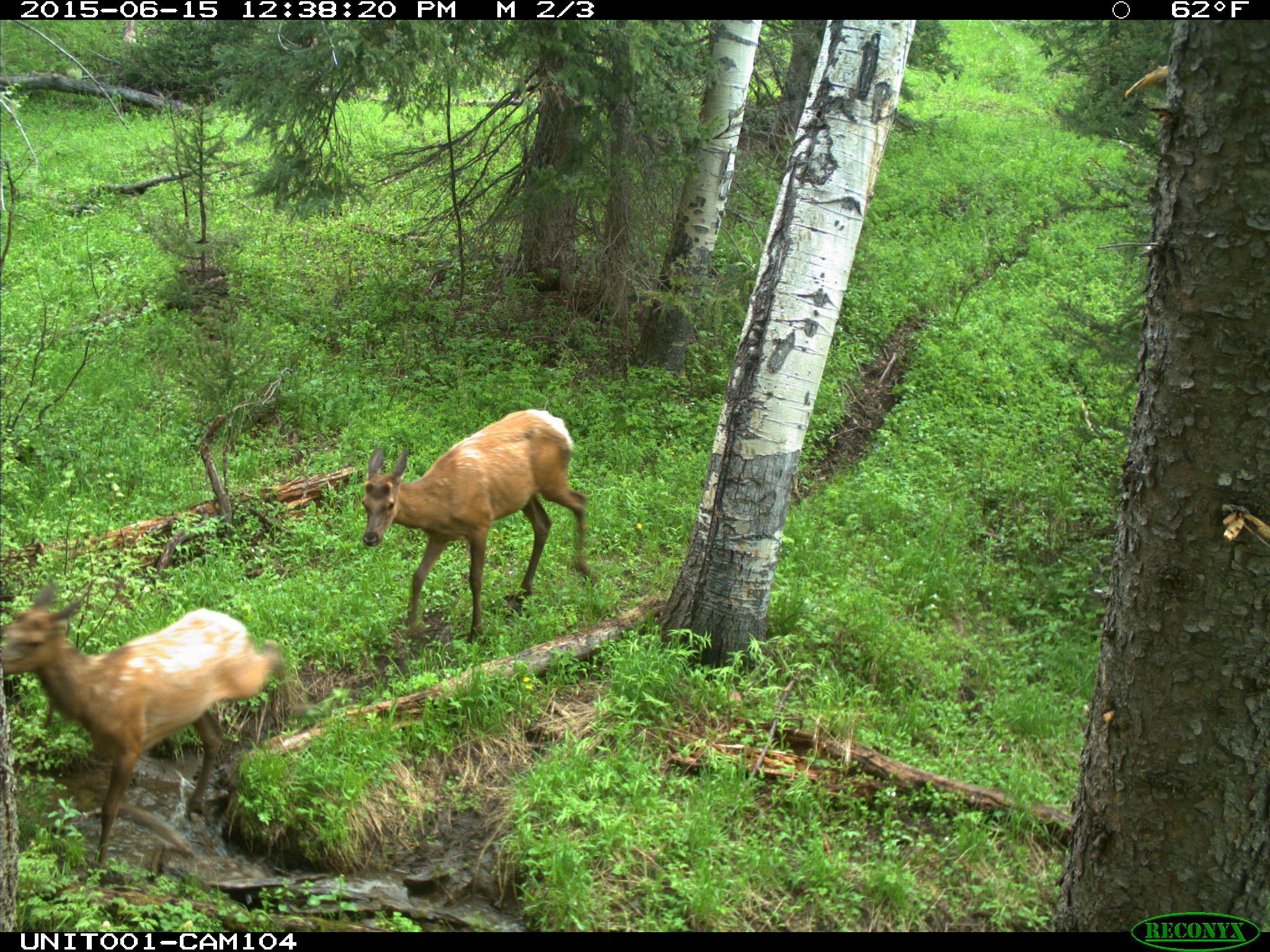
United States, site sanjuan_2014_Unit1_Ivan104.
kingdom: Animalia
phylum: Chordata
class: Mammalia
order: Artiodactyla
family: Cervidae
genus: Cervus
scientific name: Cervus elaphus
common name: red deer